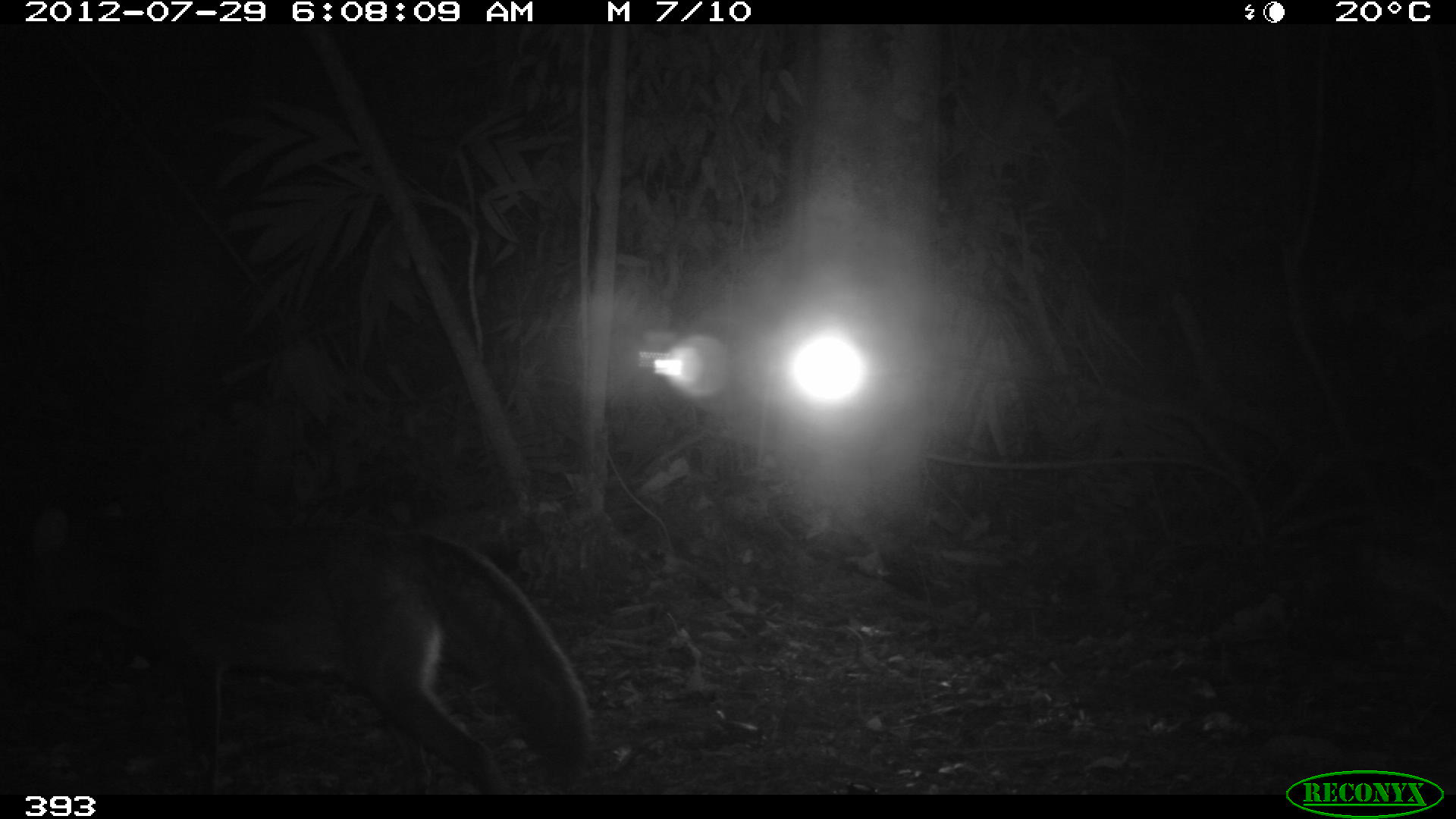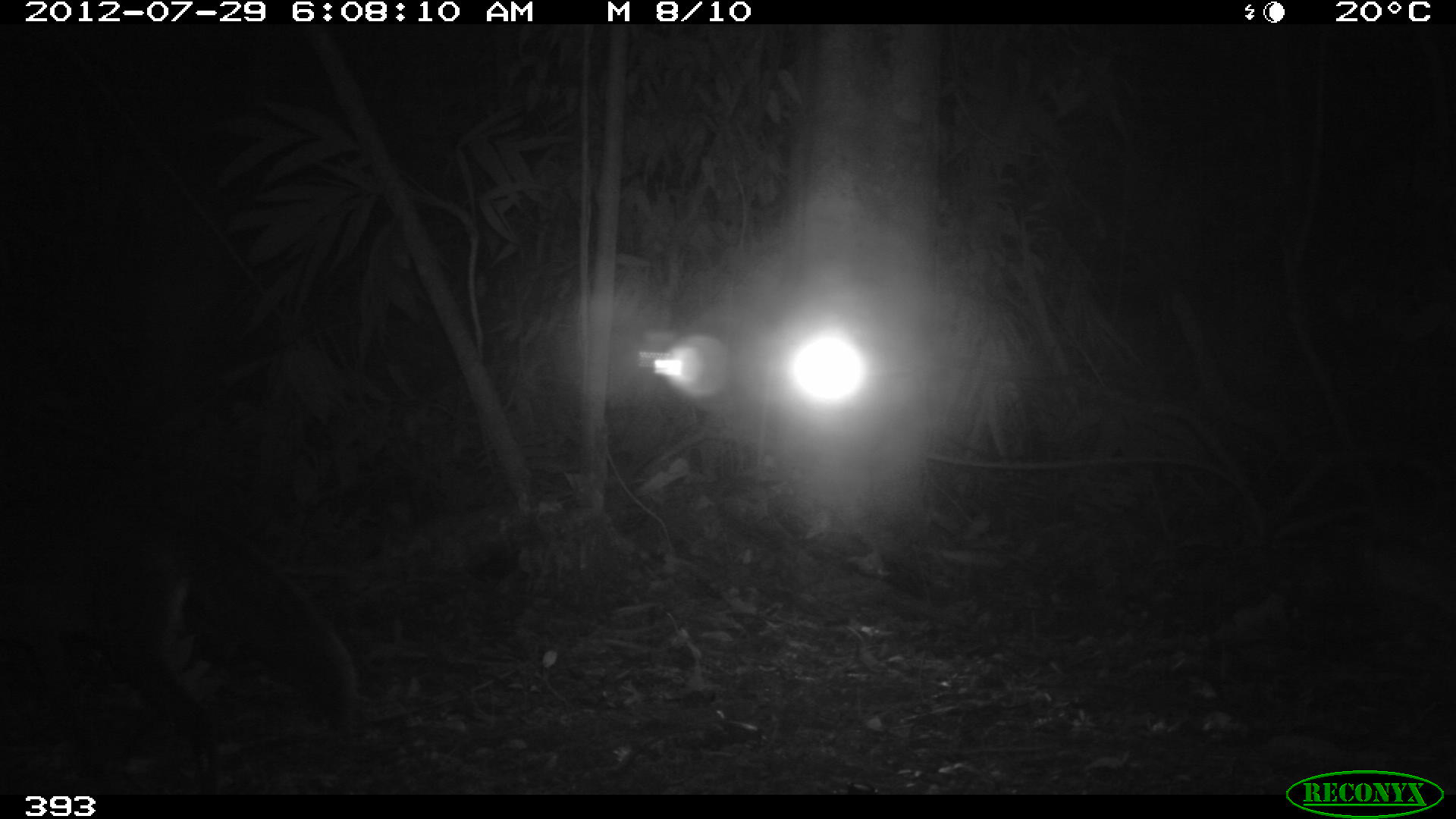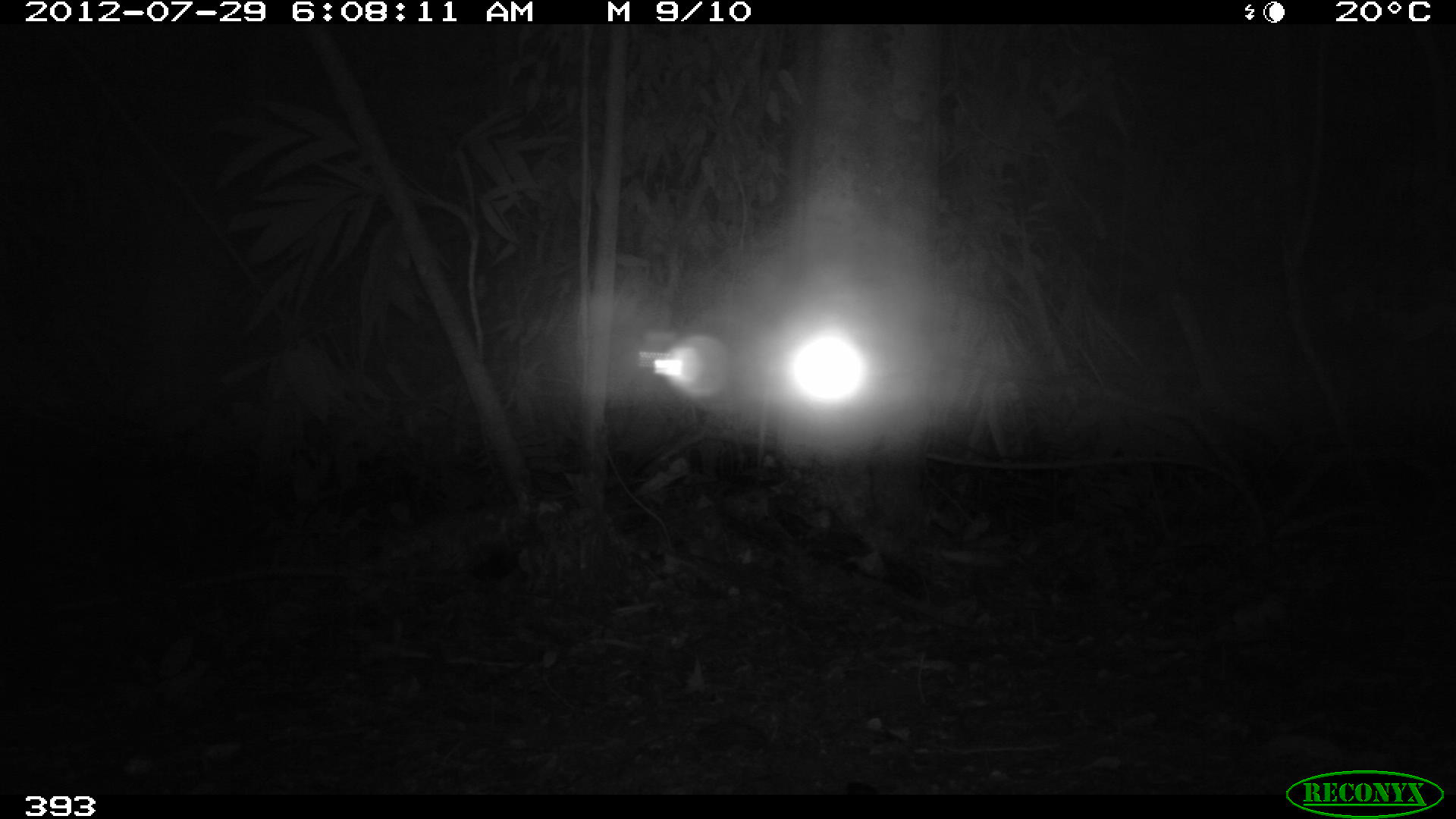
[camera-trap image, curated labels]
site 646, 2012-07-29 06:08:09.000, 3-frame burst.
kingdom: Animalia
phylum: Chordata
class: Mammalia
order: Carnivora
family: Canidae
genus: Atelocynus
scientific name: Atelocynus microtis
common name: short-eared dog